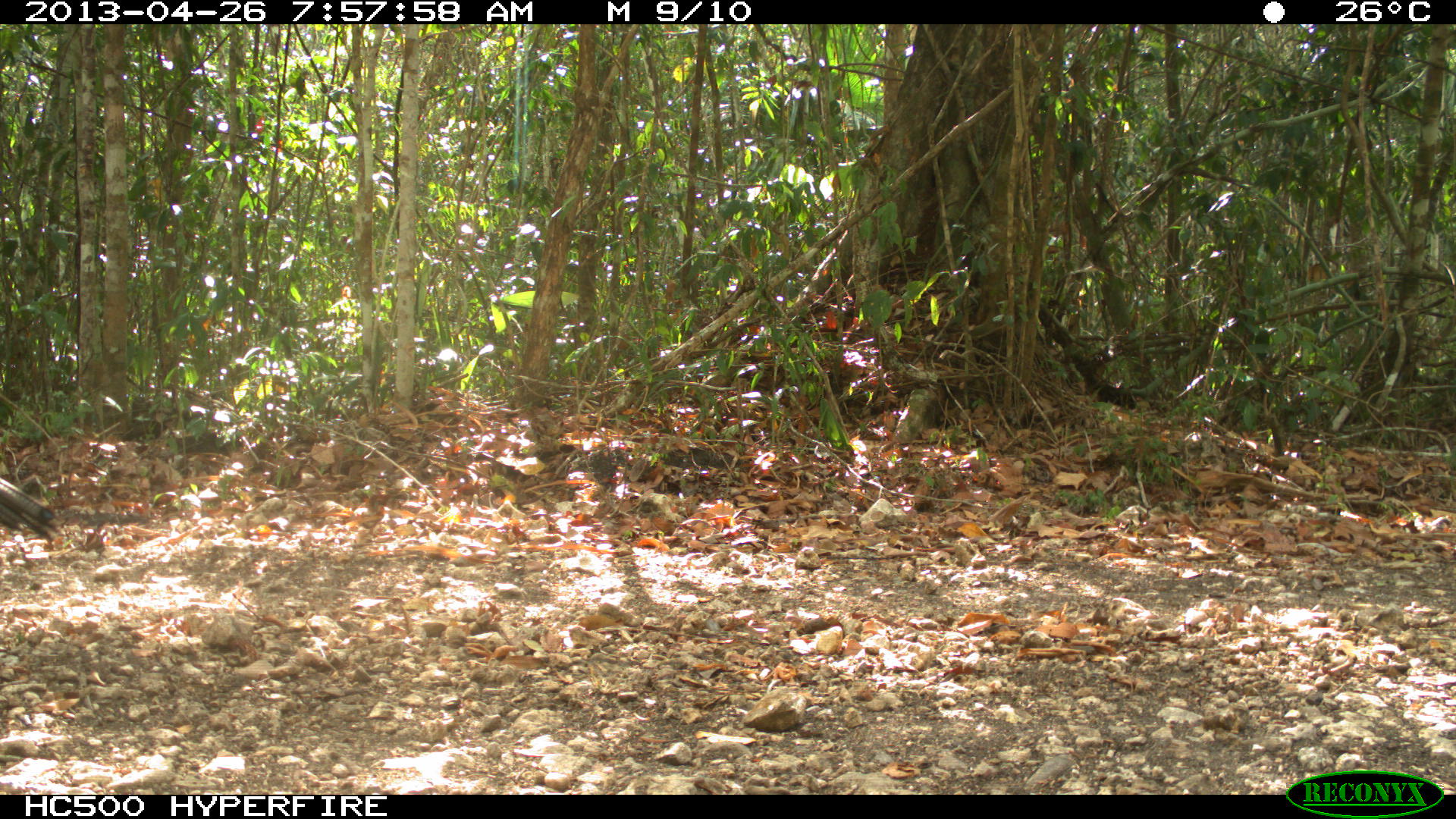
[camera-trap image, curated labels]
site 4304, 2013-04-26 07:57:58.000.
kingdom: Animalia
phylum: Chordata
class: Aves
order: Galliformes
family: Phasianidae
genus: Meleagris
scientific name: Meleagris ocellata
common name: ocellated turkey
Meleagris ocellata (ocellated turkey), count 1.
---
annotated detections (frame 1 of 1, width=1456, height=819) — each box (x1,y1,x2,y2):
meleagris ocellata: (0,476,65,542)